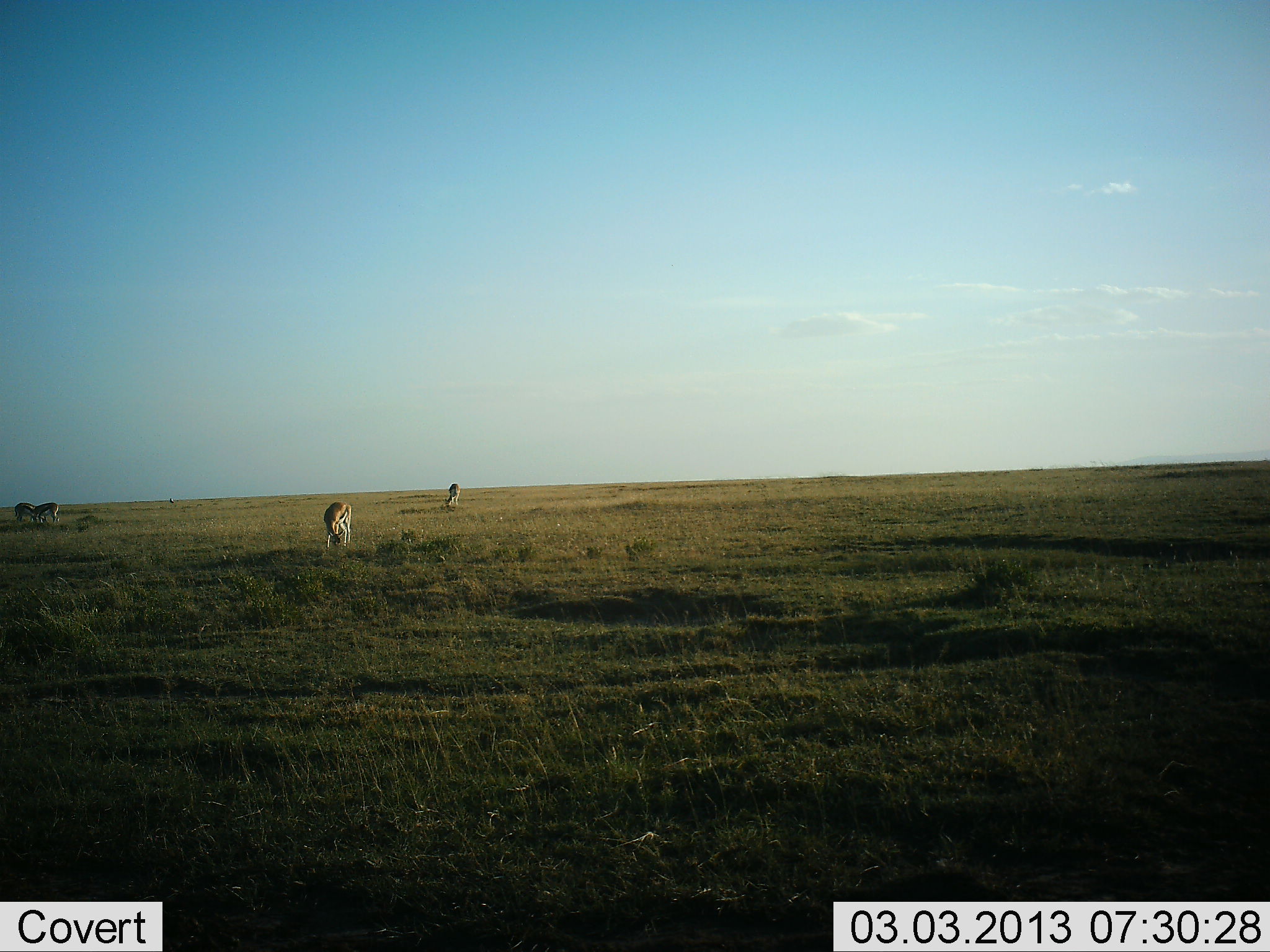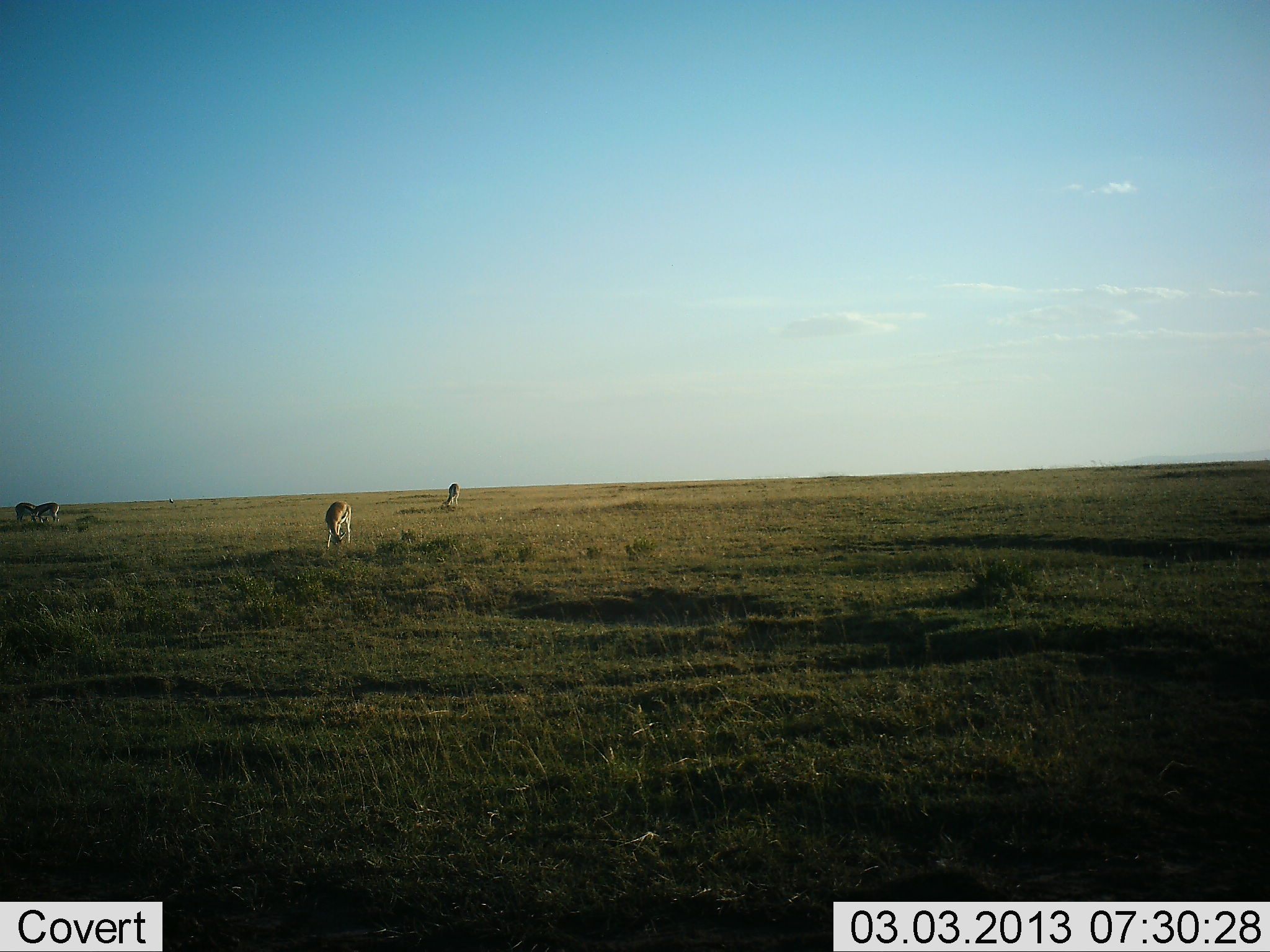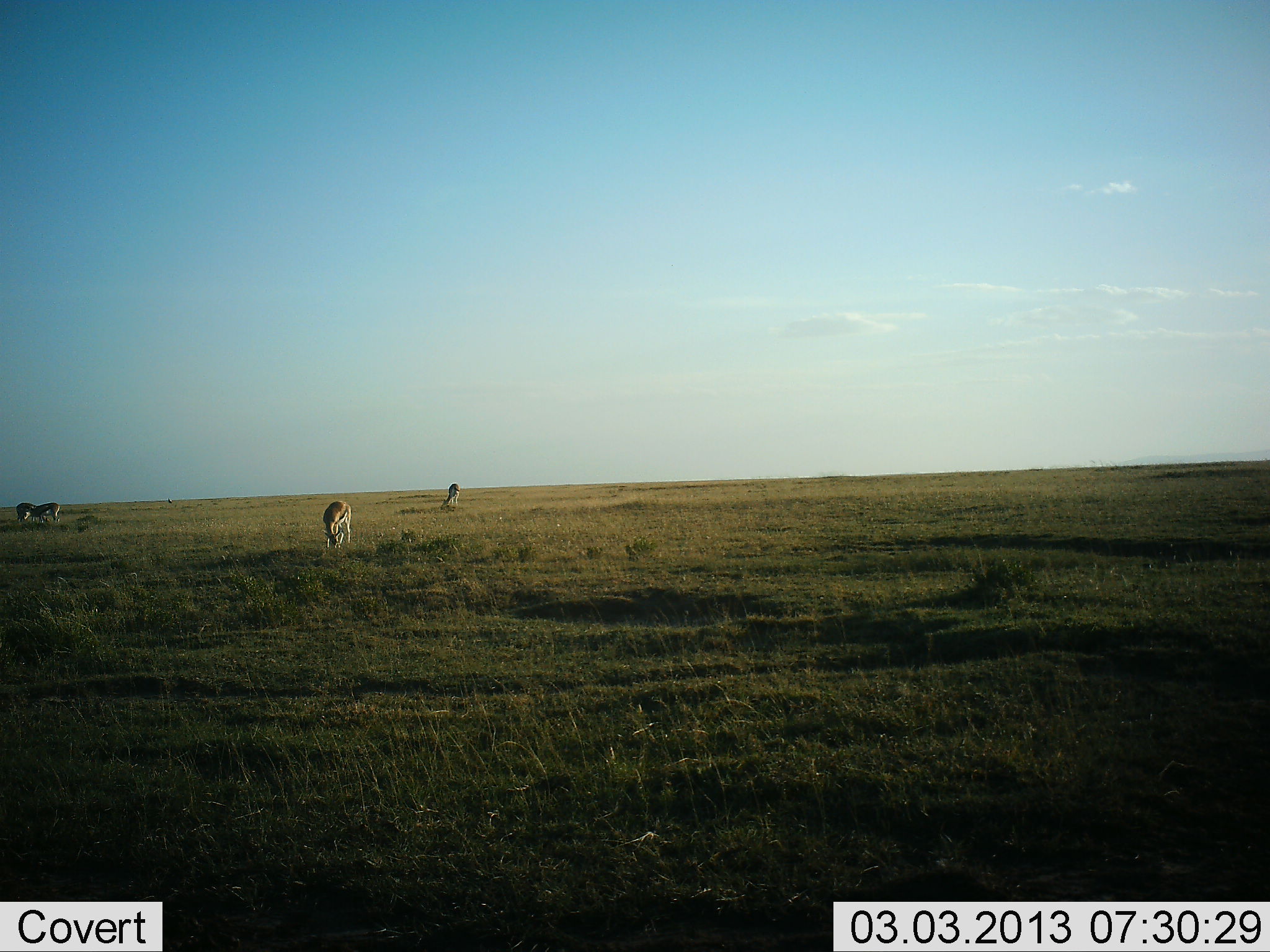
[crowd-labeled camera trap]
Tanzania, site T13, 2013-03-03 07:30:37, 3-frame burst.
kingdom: Animalia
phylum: Chordata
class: Mammalia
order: Artiodactyla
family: Bovidae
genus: Eudorcas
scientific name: Eudorcas thomsonii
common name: thomson's gazelle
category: gazellethomsons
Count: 4.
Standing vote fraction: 43%.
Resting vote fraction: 7%.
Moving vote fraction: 4%.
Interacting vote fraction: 0%.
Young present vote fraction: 0%.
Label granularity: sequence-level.